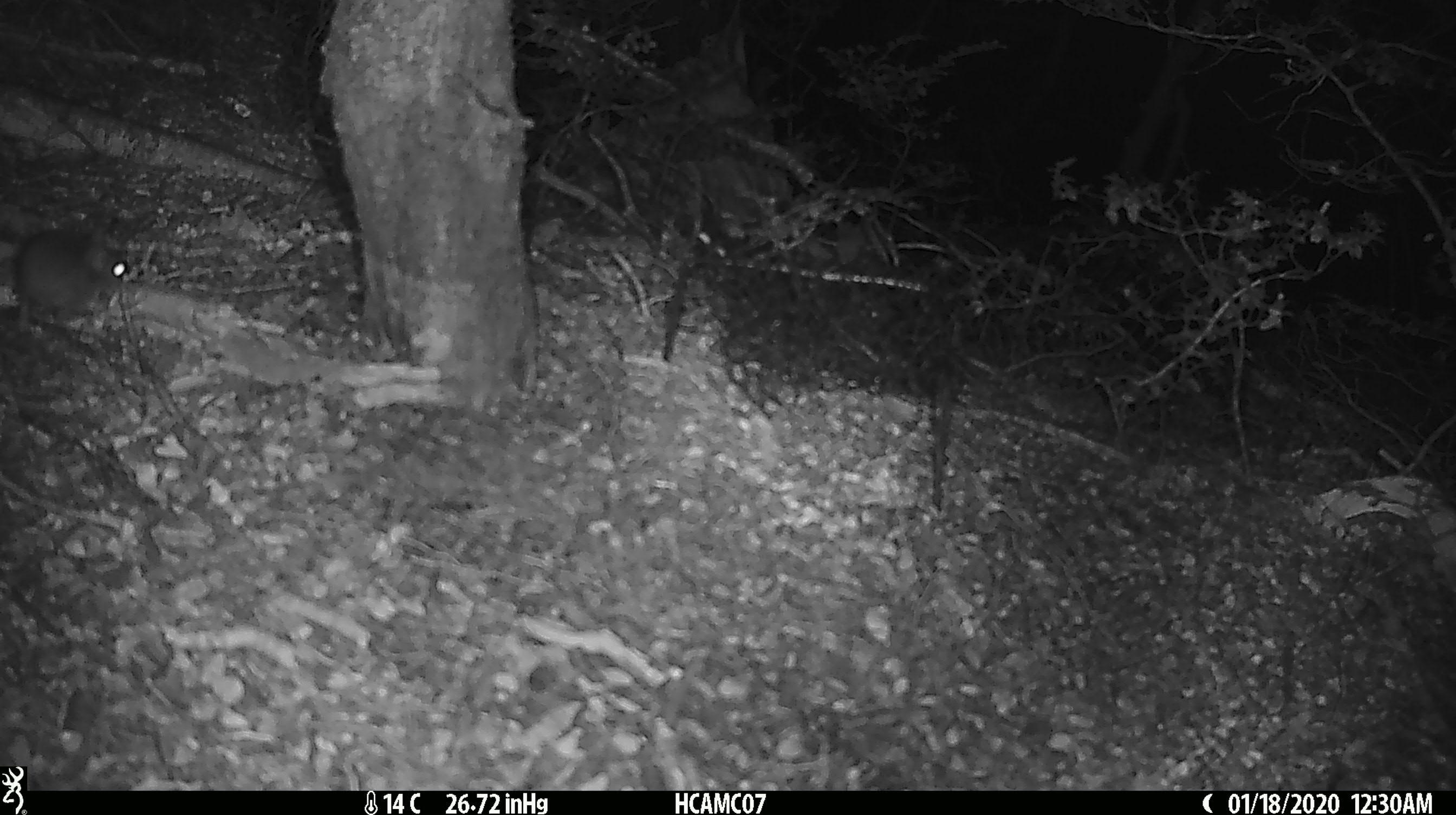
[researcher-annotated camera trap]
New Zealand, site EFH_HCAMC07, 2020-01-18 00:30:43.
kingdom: Animalia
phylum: Chordata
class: Mammalia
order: Rodentia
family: Muridae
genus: Mus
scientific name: Mus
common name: mouse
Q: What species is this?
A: Mouse (Mus).